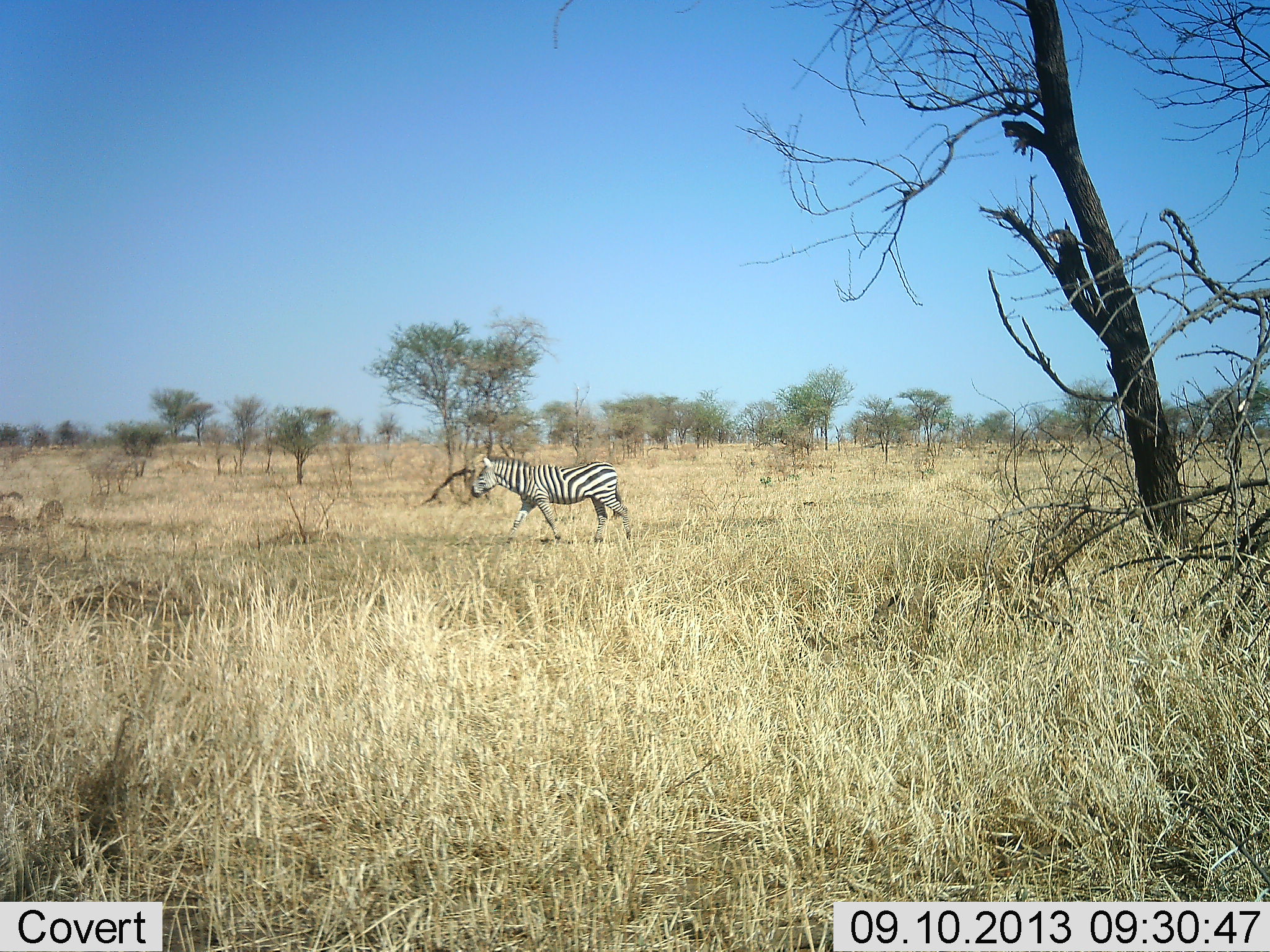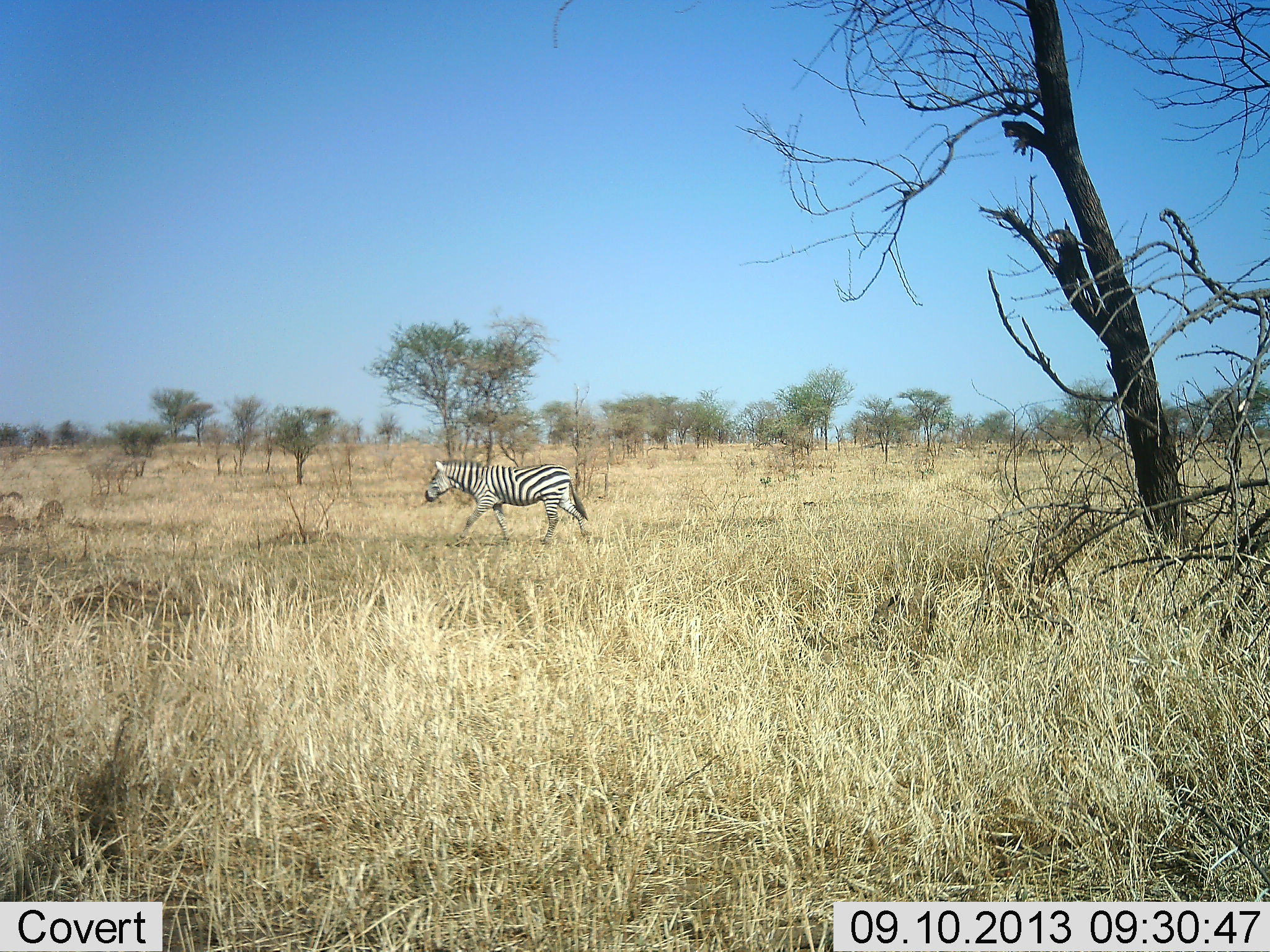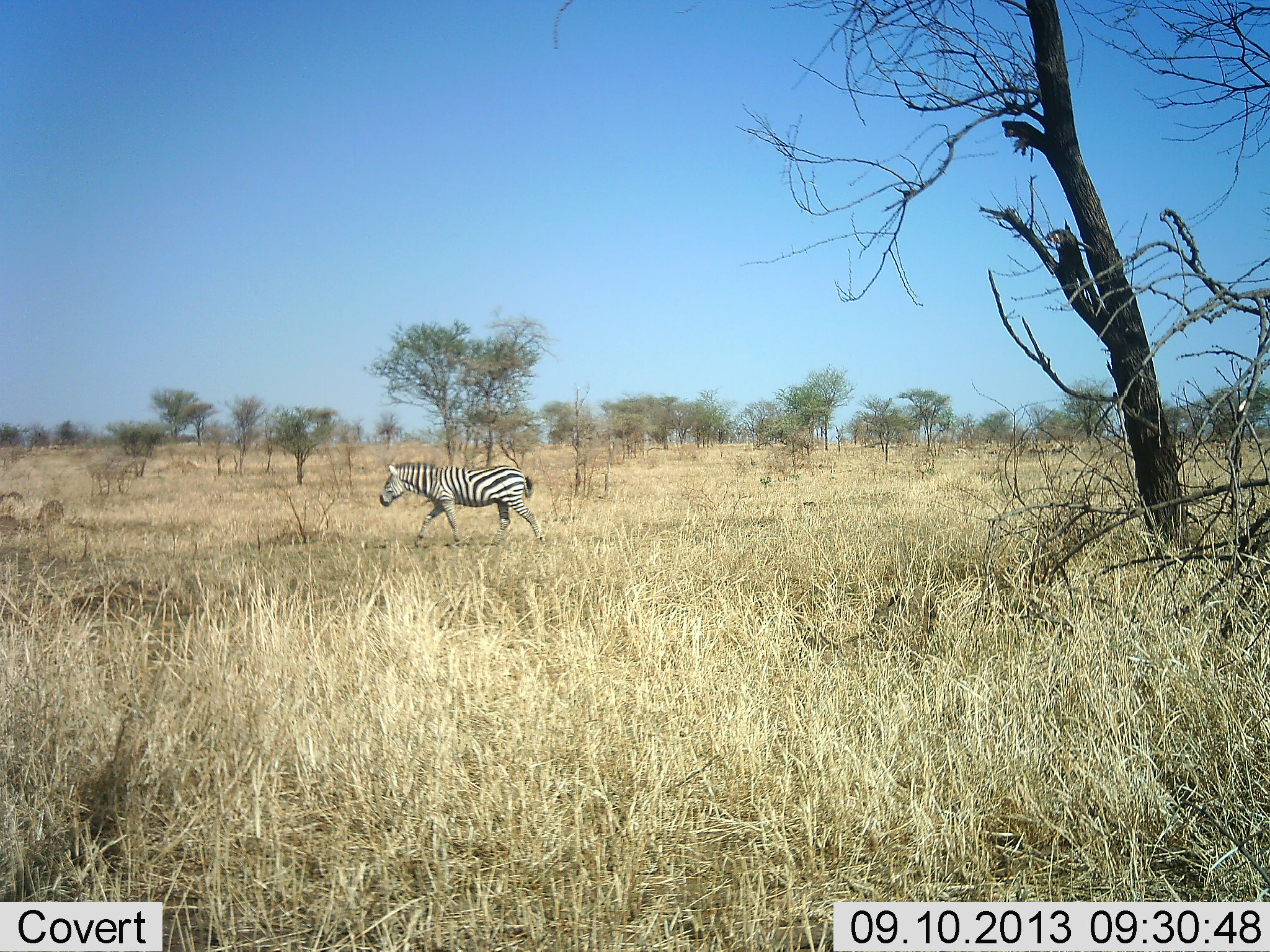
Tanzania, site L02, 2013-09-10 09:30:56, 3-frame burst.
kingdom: Animalia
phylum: Chordata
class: Mammalia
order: Perissodactyla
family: Equidae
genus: Equus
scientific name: Equus quagga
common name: plains zebra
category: zebra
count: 1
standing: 9%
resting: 0%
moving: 100%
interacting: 0%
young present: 0%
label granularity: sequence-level